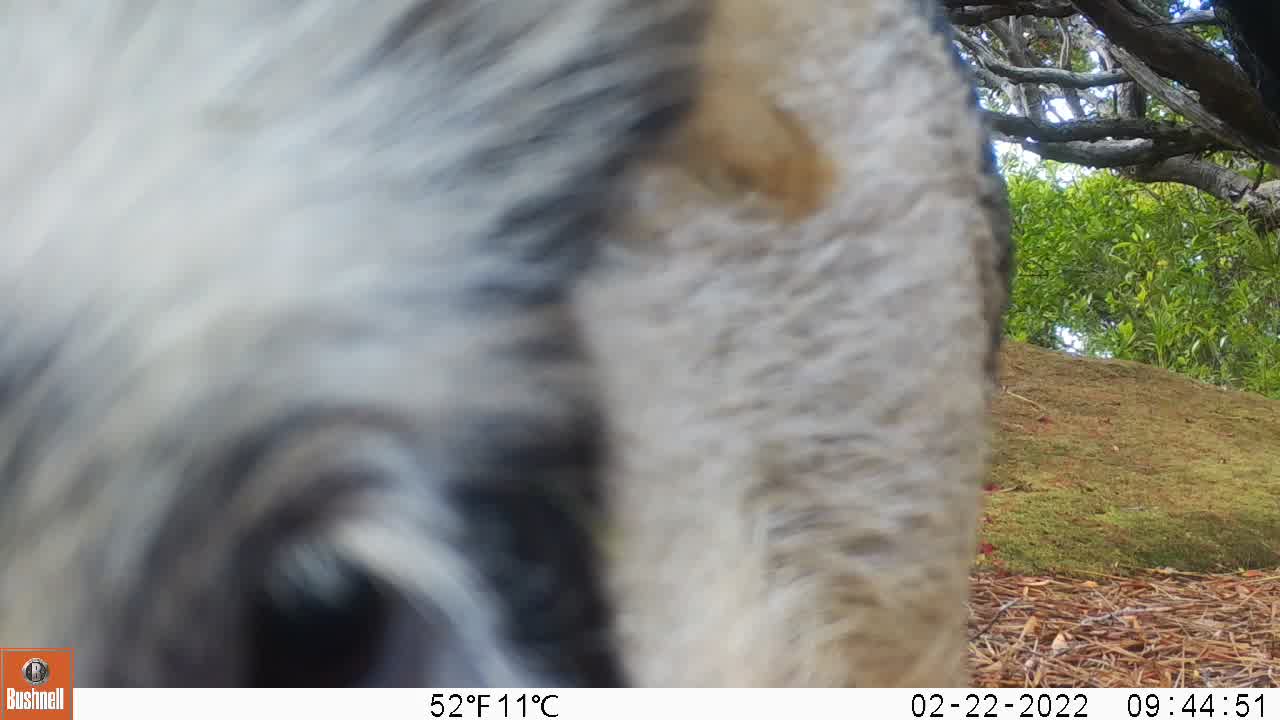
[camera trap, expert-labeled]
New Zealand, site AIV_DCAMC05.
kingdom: Animalia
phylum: Chordata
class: Mammalia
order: Artiodactyla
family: Suidae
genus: Sus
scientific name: Sus scrofa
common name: pig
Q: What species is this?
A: Pig (Sus scrofa).